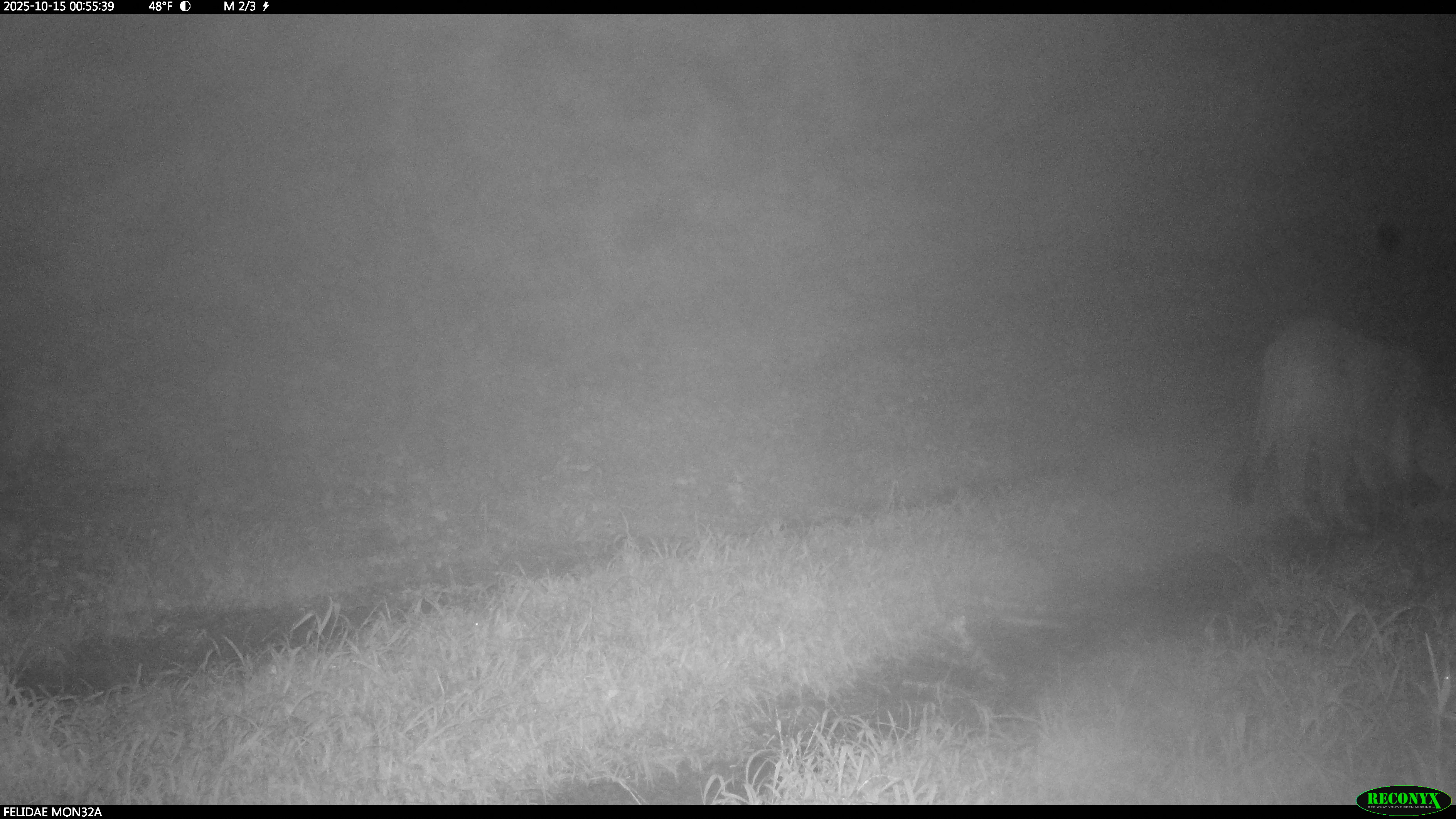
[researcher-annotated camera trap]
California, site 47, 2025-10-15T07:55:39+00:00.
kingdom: Animalia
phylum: Chordata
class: Mammalia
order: Carnivora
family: Felidae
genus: Puma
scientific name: Puma concolor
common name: puma